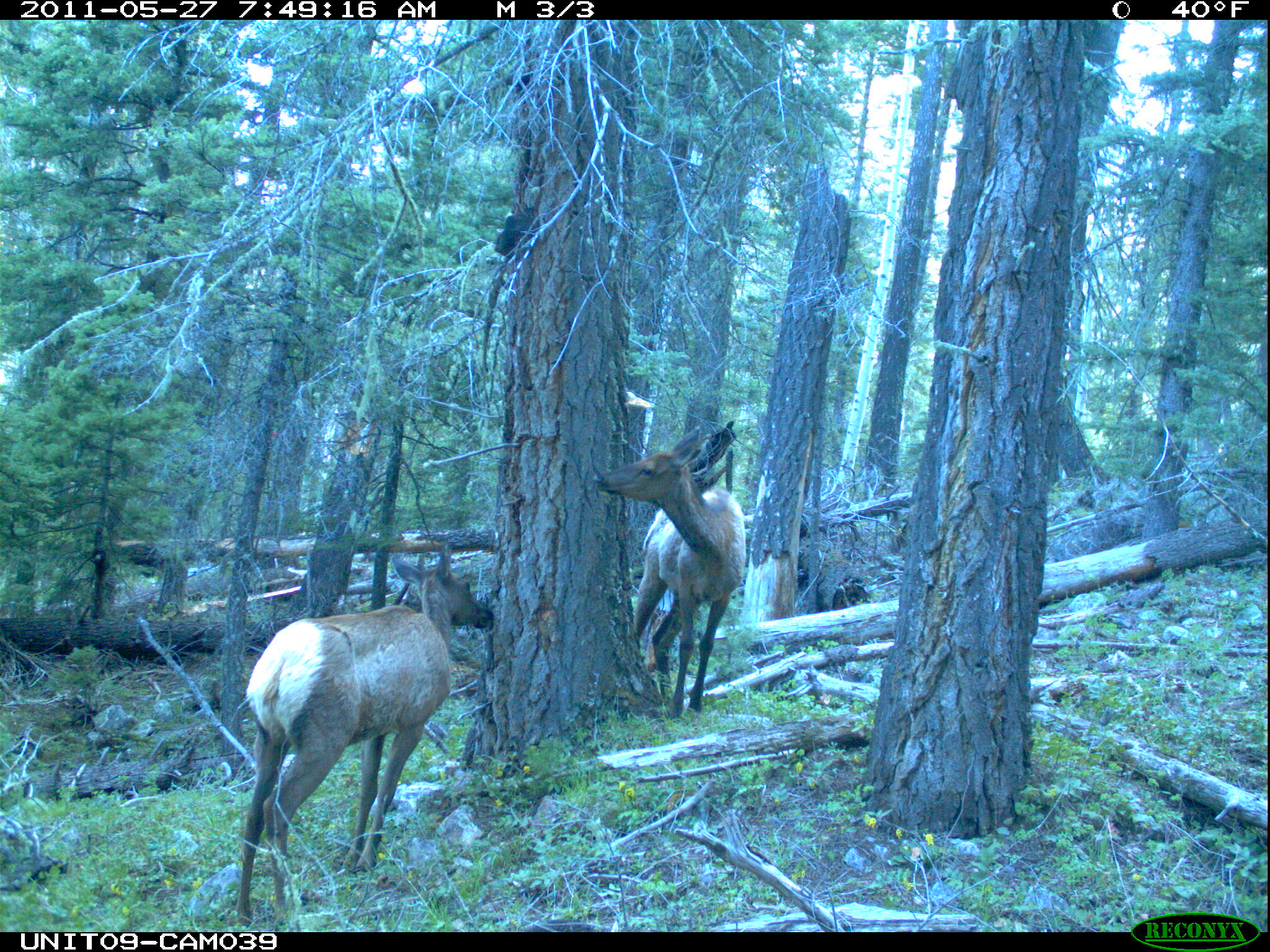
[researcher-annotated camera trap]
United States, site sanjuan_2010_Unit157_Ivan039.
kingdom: Animalia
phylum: Chordata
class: Mammalia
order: Artiodactyla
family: Cervidae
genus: Cervus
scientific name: Cervus elaphus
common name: red deer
Cervus elaphus (red deer).